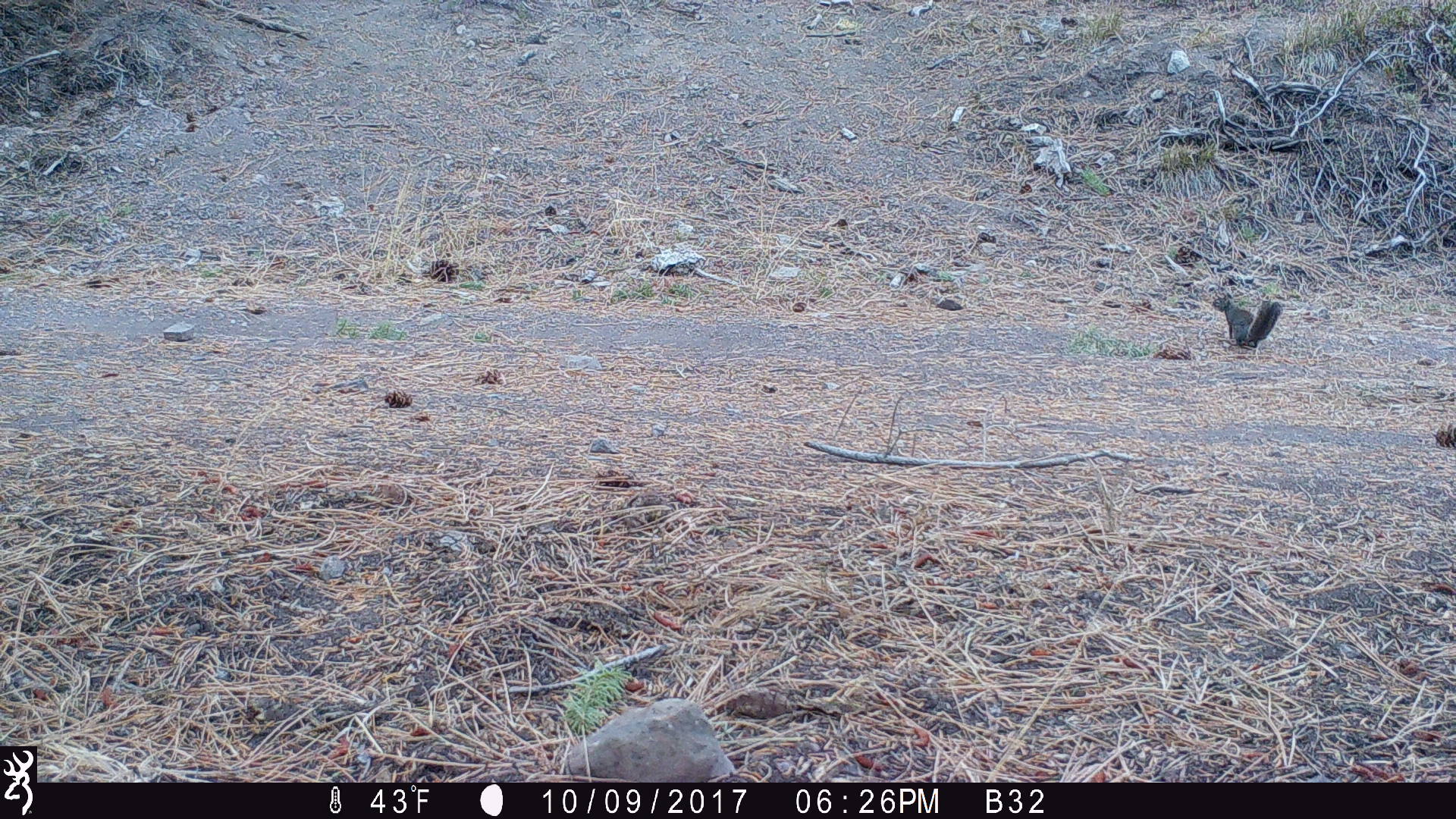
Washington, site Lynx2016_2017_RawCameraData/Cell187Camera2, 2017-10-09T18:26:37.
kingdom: Animalia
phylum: Chordata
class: Mammalia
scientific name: Mammalia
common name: small mammal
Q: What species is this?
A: Small mammal (Mammalia).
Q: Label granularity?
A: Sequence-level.